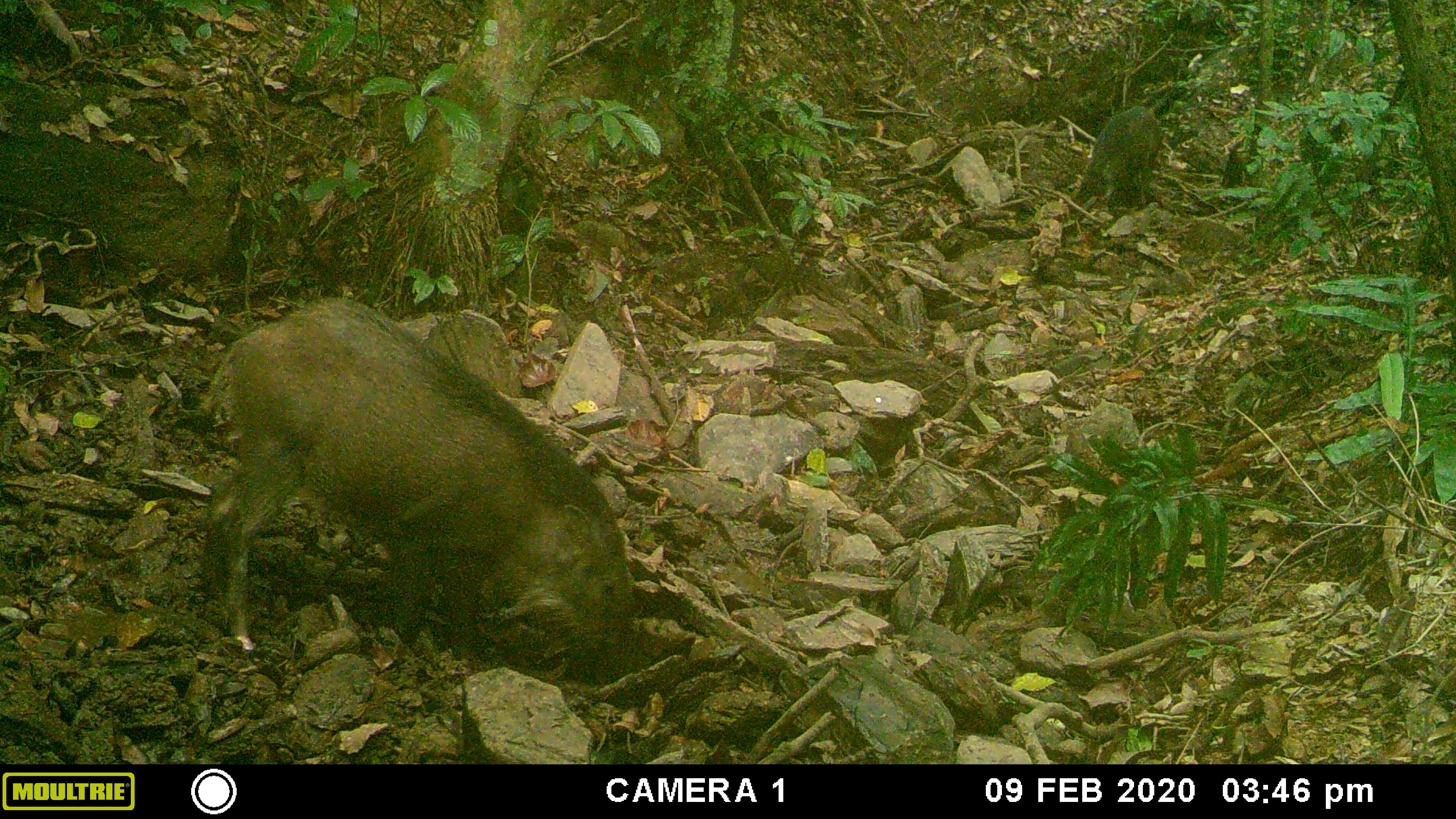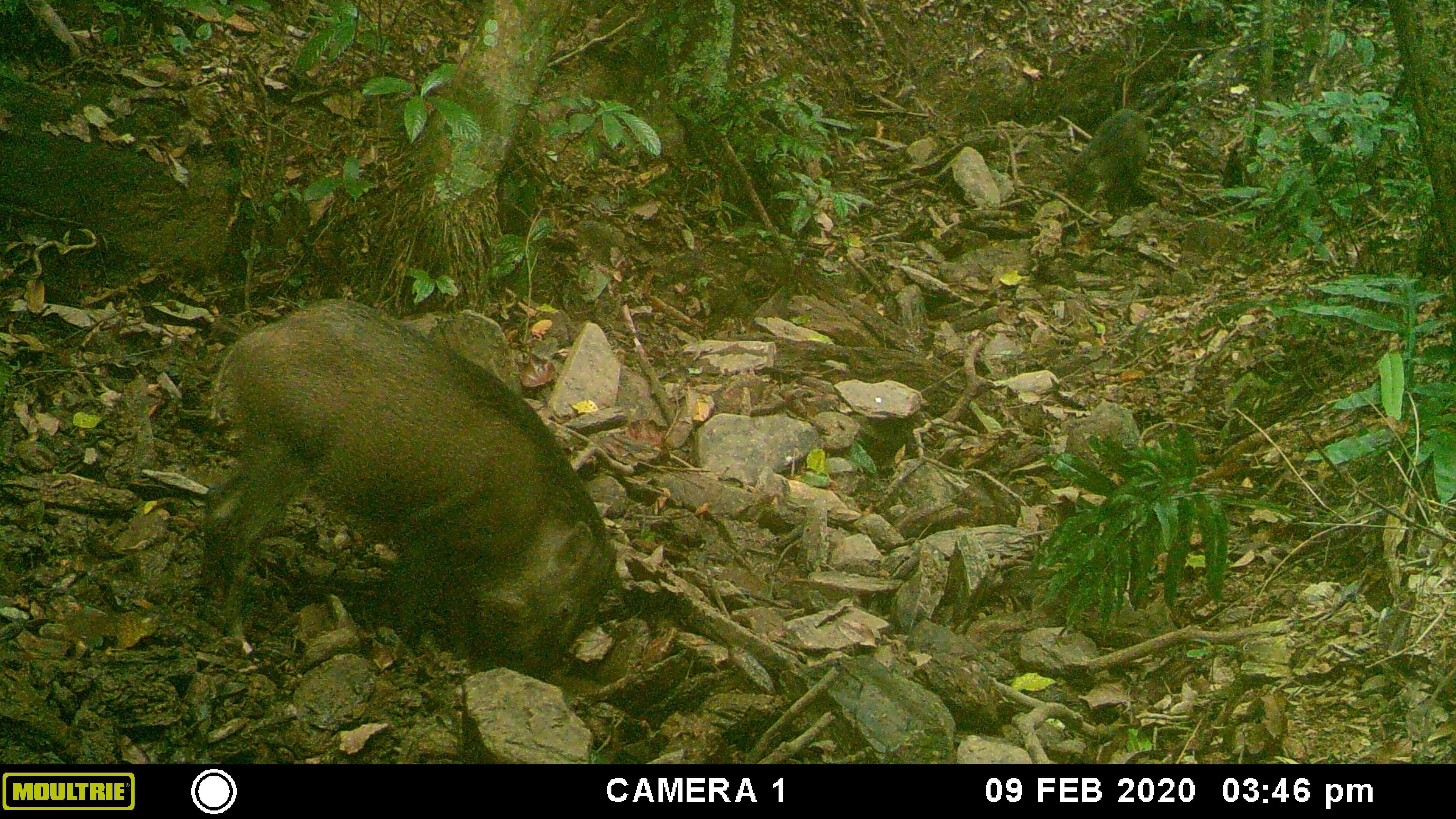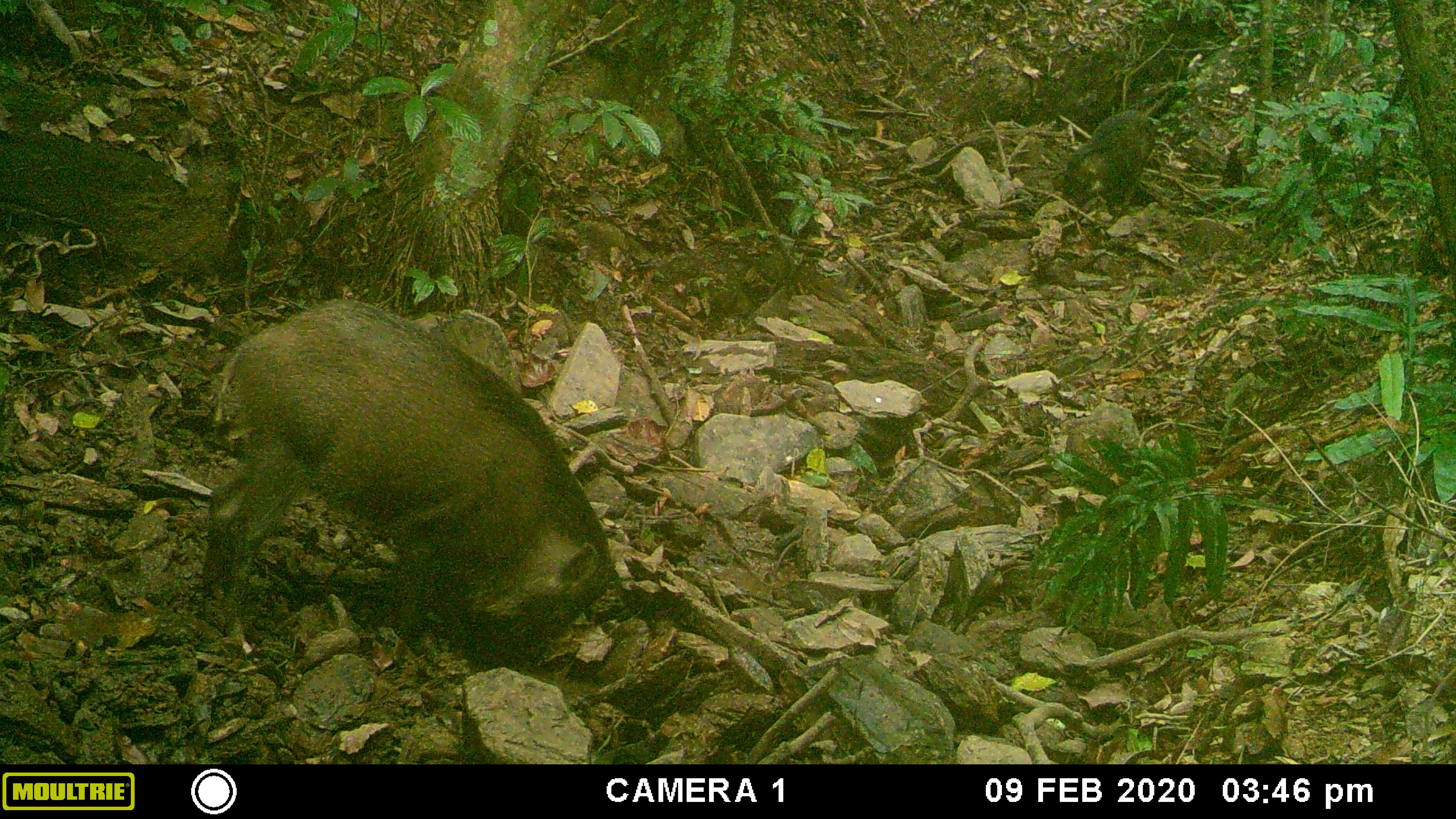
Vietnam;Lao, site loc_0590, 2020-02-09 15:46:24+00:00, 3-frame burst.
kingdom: Animalia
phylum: Chordata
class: Mammalia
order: Artiodactyla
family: Suidae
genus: Sus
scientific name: Sus scrofa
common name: eurasian wild pig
Eurasian wild pig (Sus scrofa). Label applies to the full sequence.